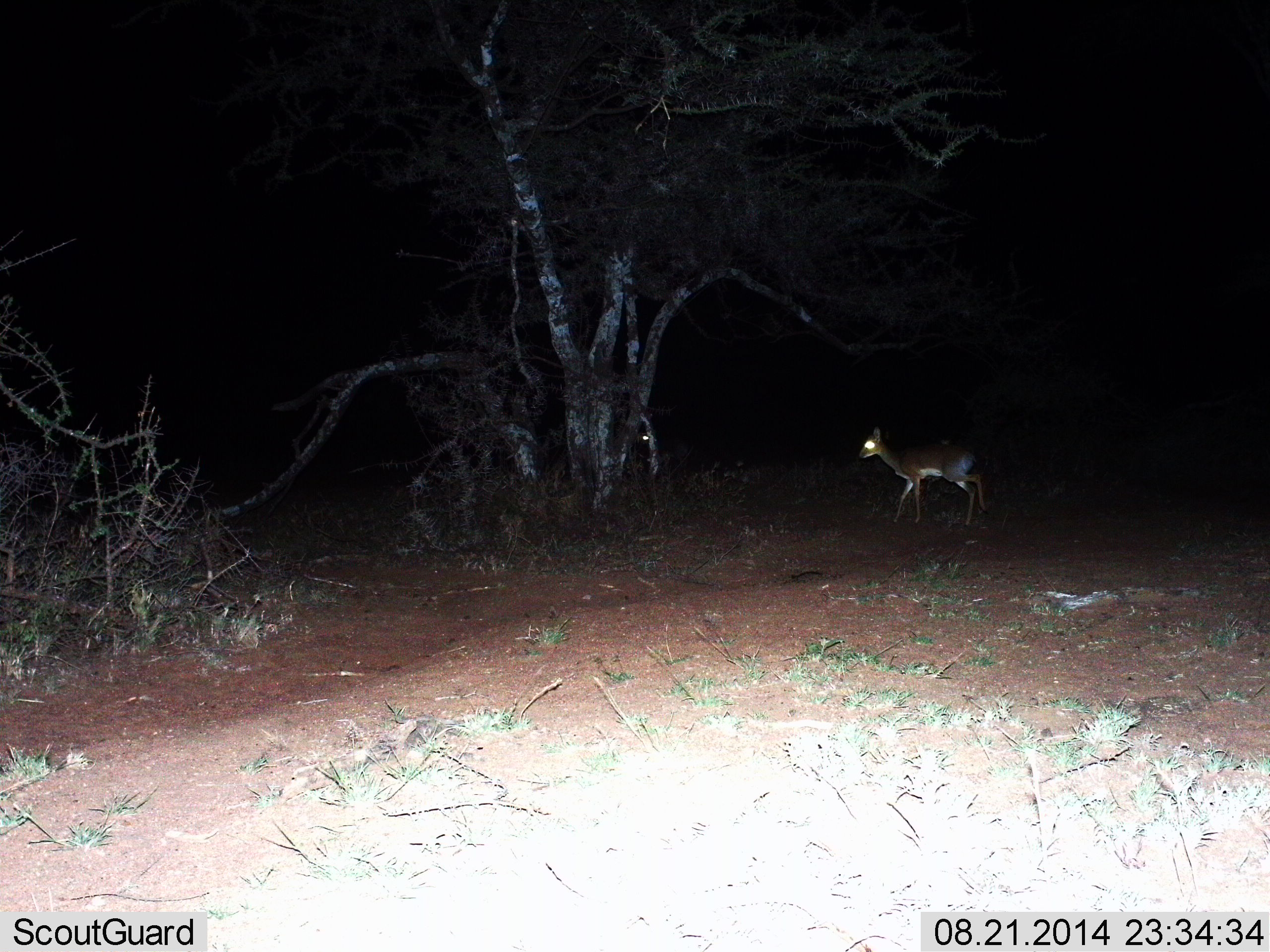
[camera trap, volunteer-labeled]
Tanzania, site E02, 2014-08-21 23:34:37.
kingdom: Animalia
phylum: Chordata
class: Mammalia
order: Artiodactyla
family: Bovidae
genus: Madoqua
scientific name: Madoqua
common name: dikdik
Dikdik (Madoqua), count 1. Behavior (volunteer vote fractions): standing 33%, resting 11%, moving 56%, interacting 0%. Young present (vote fraction): 0%. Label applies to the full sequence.